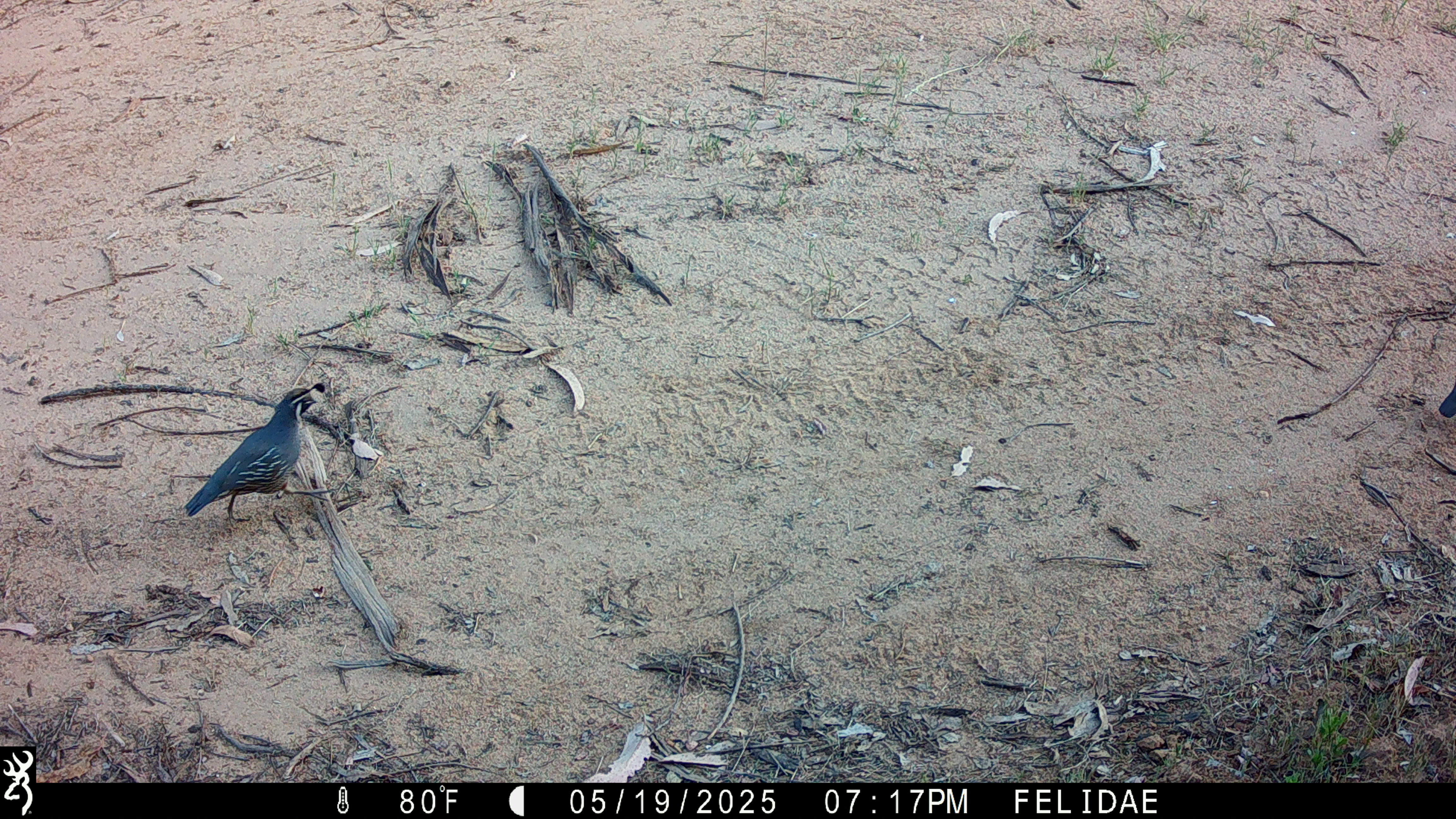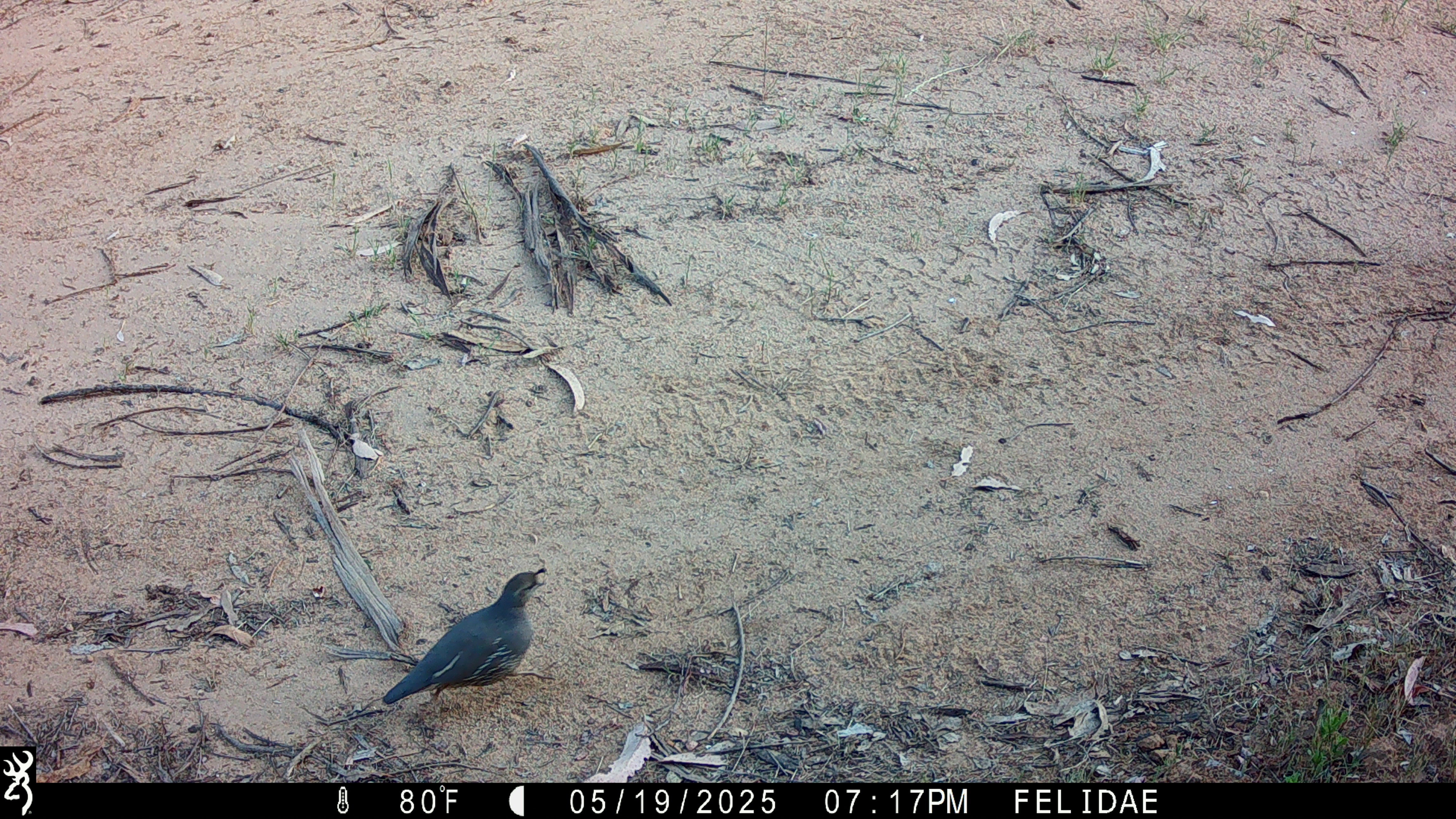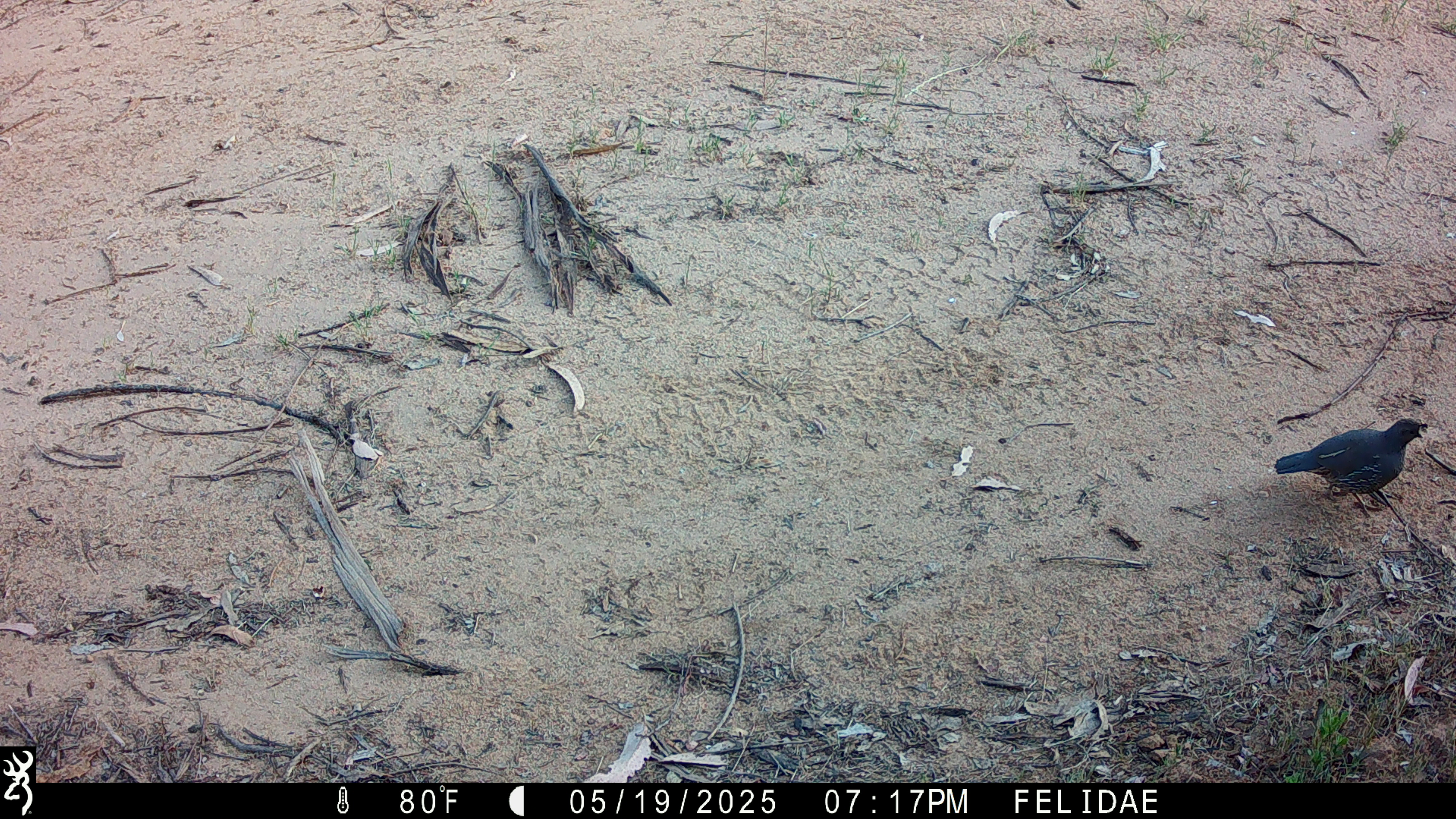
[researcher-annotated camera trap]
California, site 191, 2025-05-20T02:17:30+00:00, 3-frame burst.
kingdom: Animalia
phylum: Chordata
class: Aves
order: Galliformes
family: Odontophoridae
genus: Callipepla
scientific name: Callipepla californica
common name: california quail